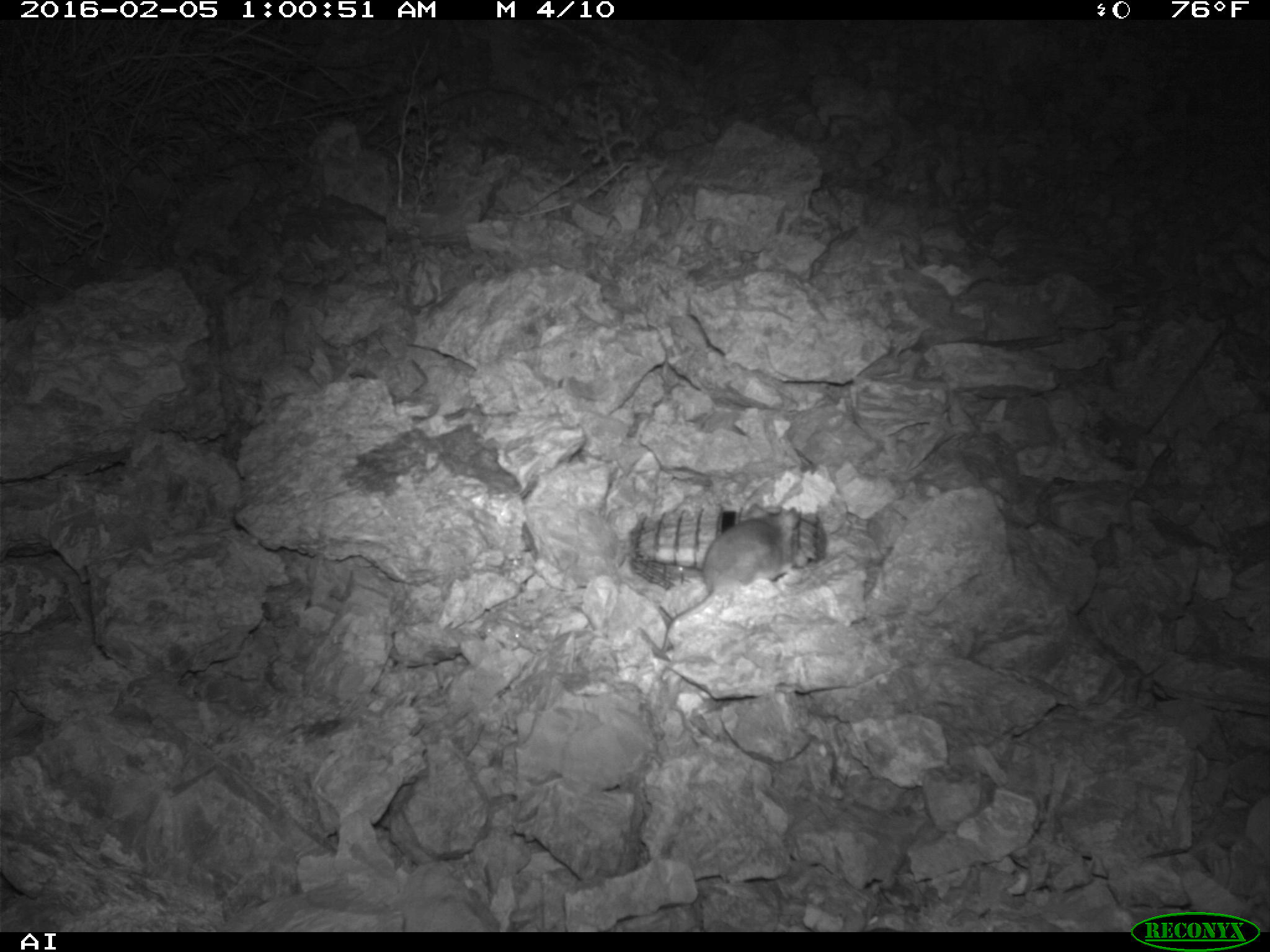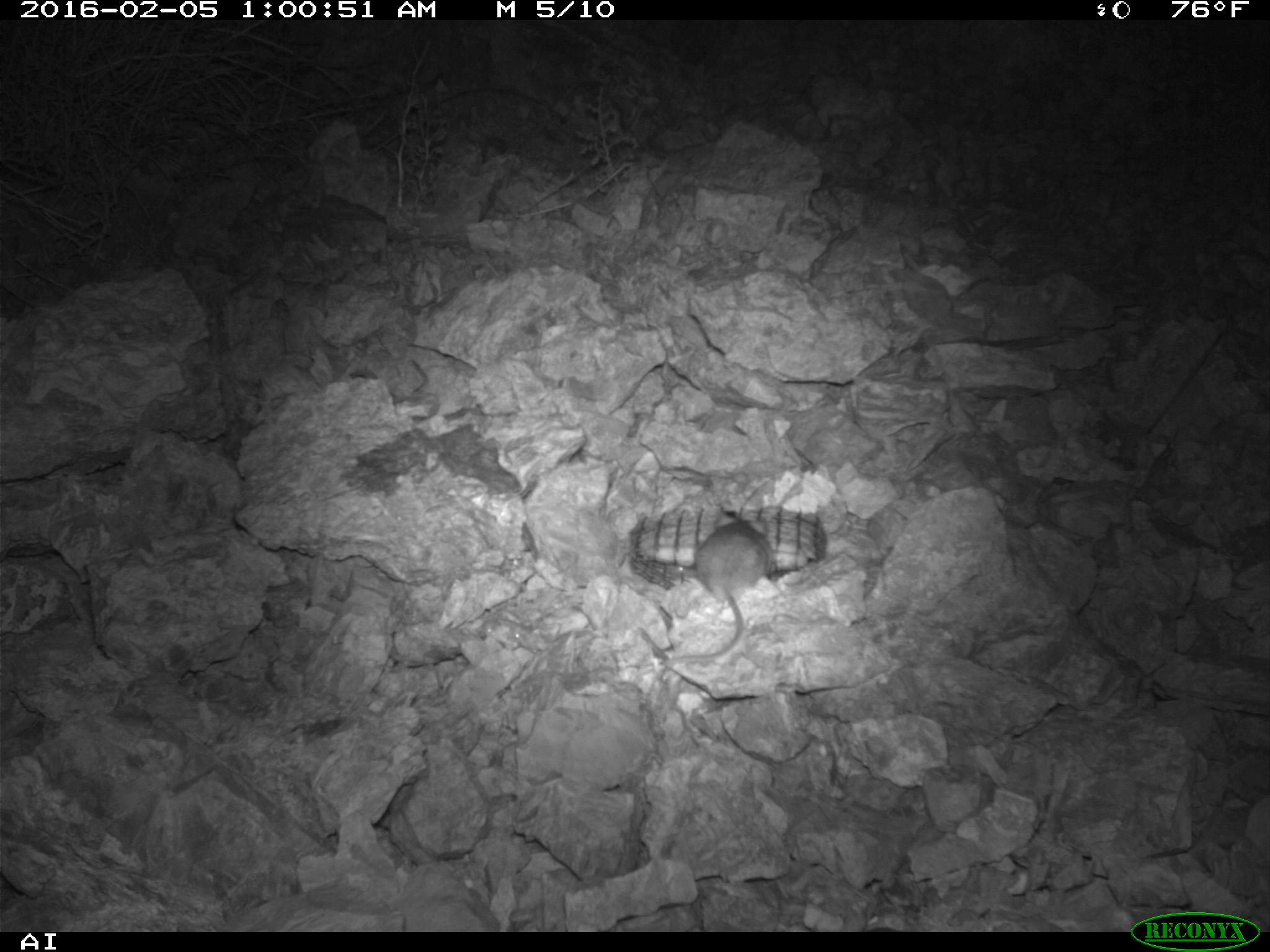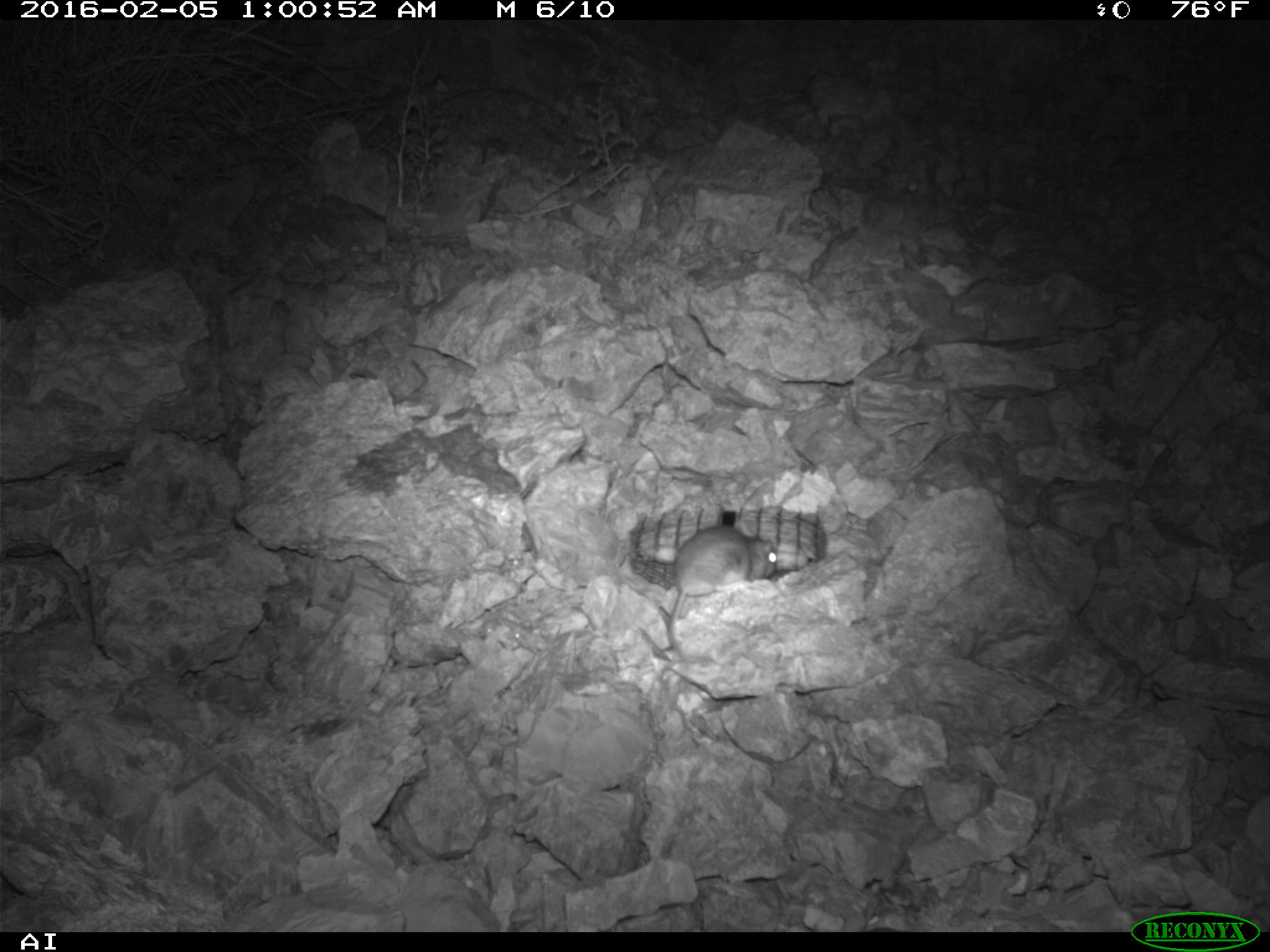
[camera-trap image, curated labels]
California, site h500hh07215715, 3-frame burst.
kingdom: Animalia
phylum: Chordata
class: Mammalia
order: Rodentia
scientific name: Rodentia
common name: rodent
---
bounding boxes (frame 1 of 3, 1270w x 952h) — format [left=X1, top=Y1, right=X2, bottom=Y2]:
rodent: [left=659, top=503, right=799, bottom=653]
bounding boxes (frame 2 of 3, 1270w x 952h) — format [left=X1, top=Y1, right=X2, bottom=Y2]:
rodent: [left=649, top=508, right=771, bottom=670]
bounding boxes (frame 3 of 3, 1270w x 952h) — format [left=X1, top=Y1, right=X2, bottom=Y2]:
rodent: [left=668, top=524, right=777, bottom=666]